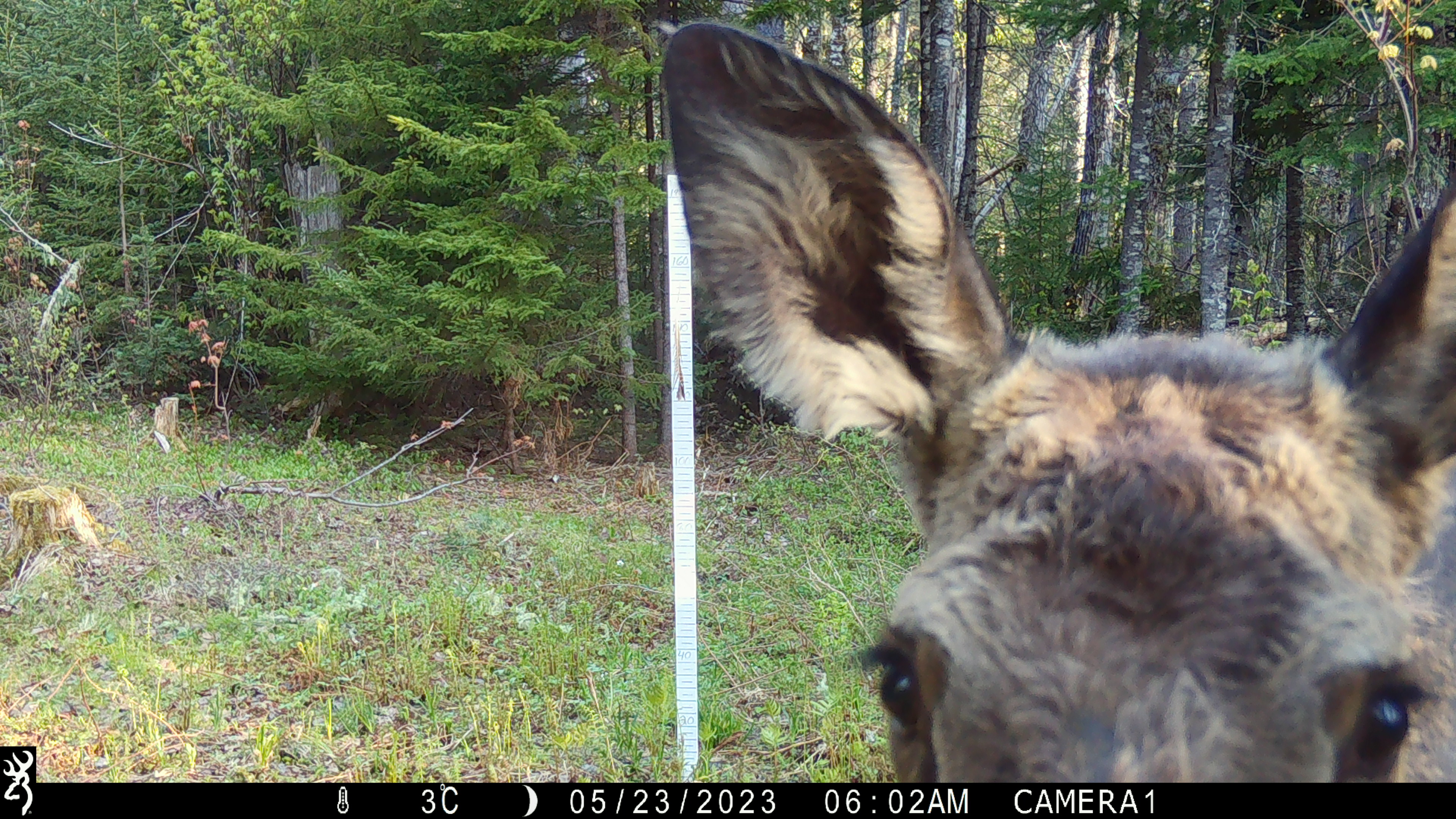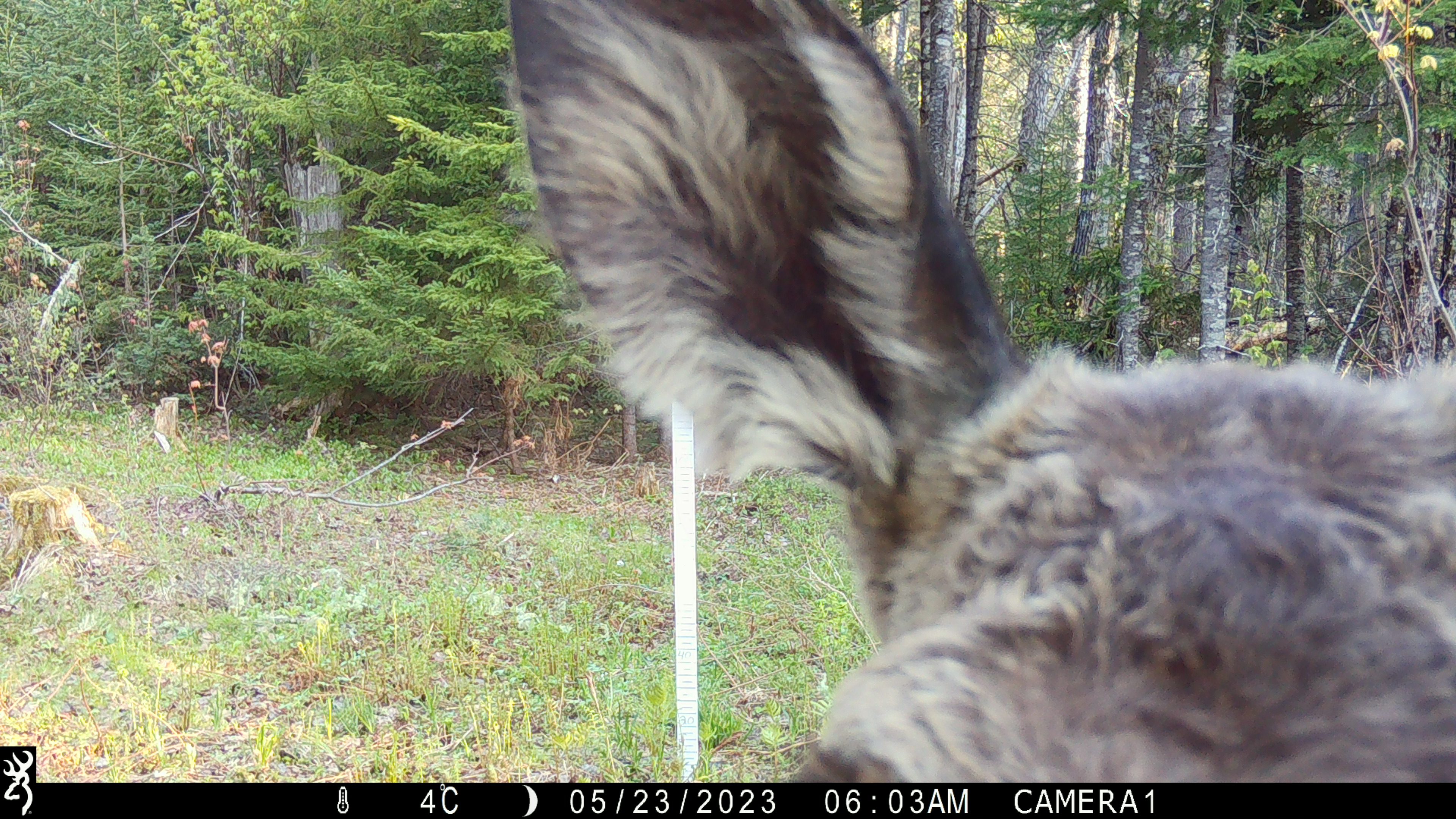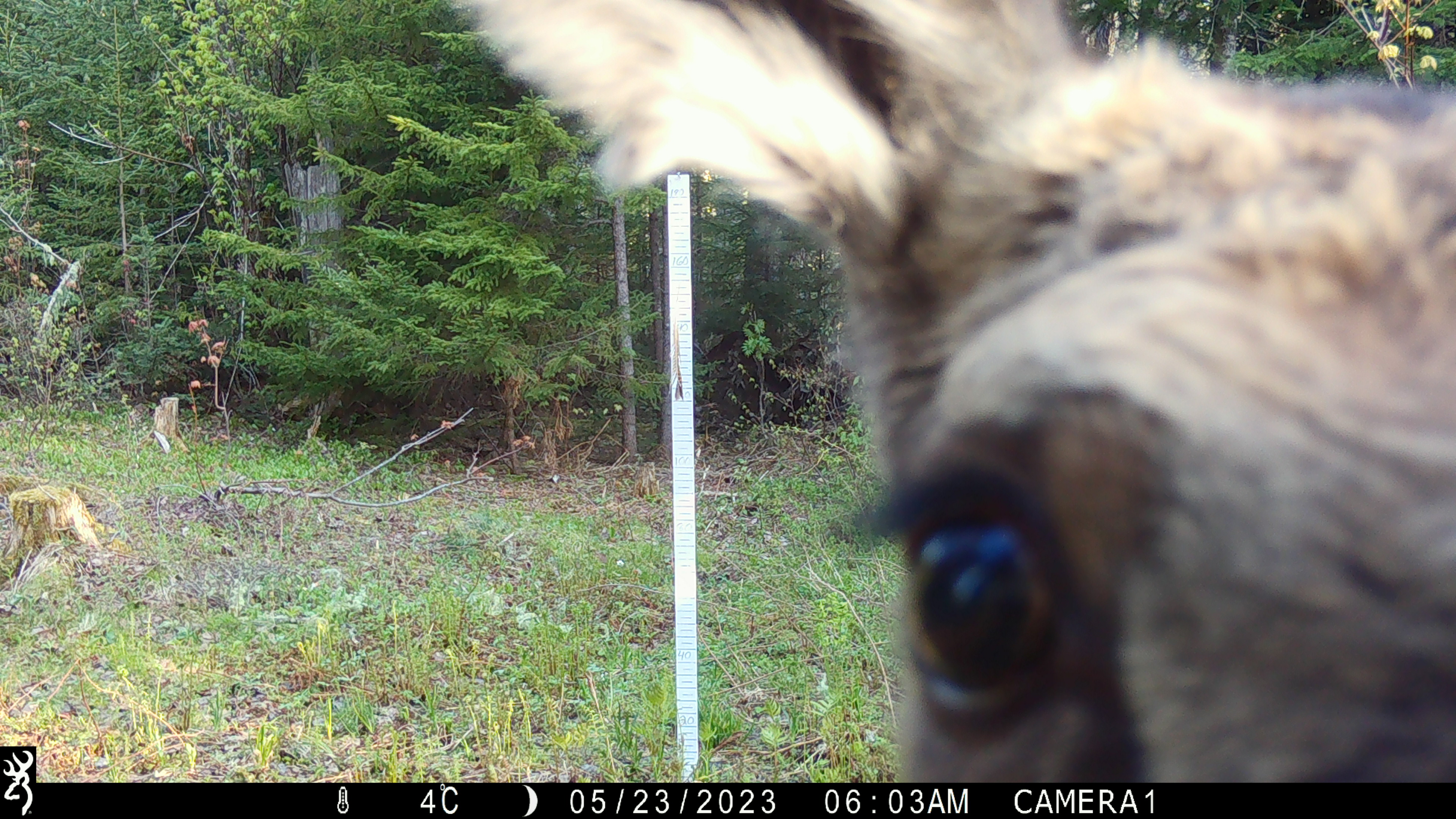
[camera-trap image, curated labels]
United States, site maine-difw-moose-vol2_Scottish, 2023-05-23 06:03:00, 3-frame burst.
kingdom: Animalia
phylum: Chordata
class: Mammalia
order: Artiodactyla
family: Cervidae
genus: Alces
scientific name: Alces alces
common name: moose